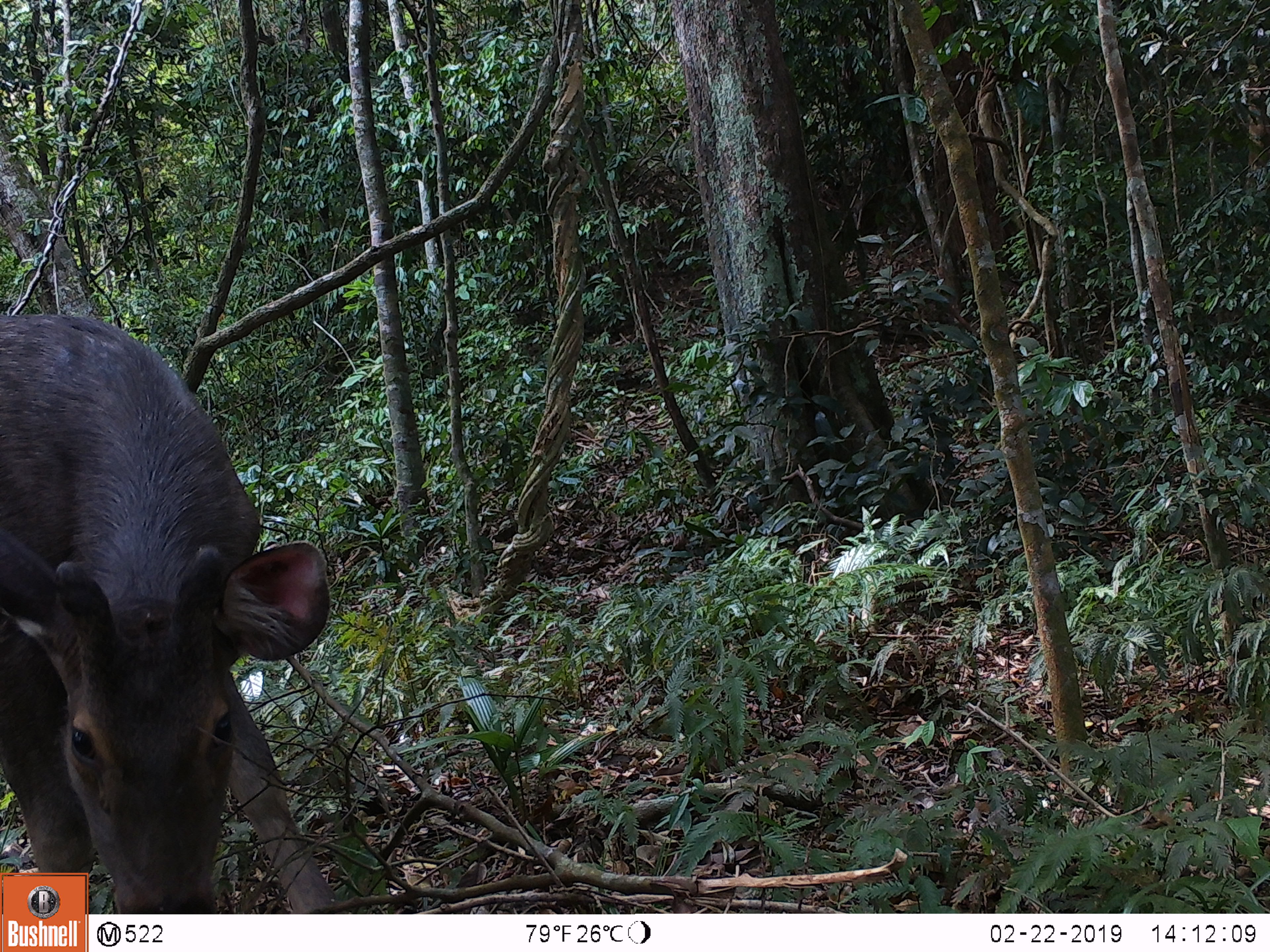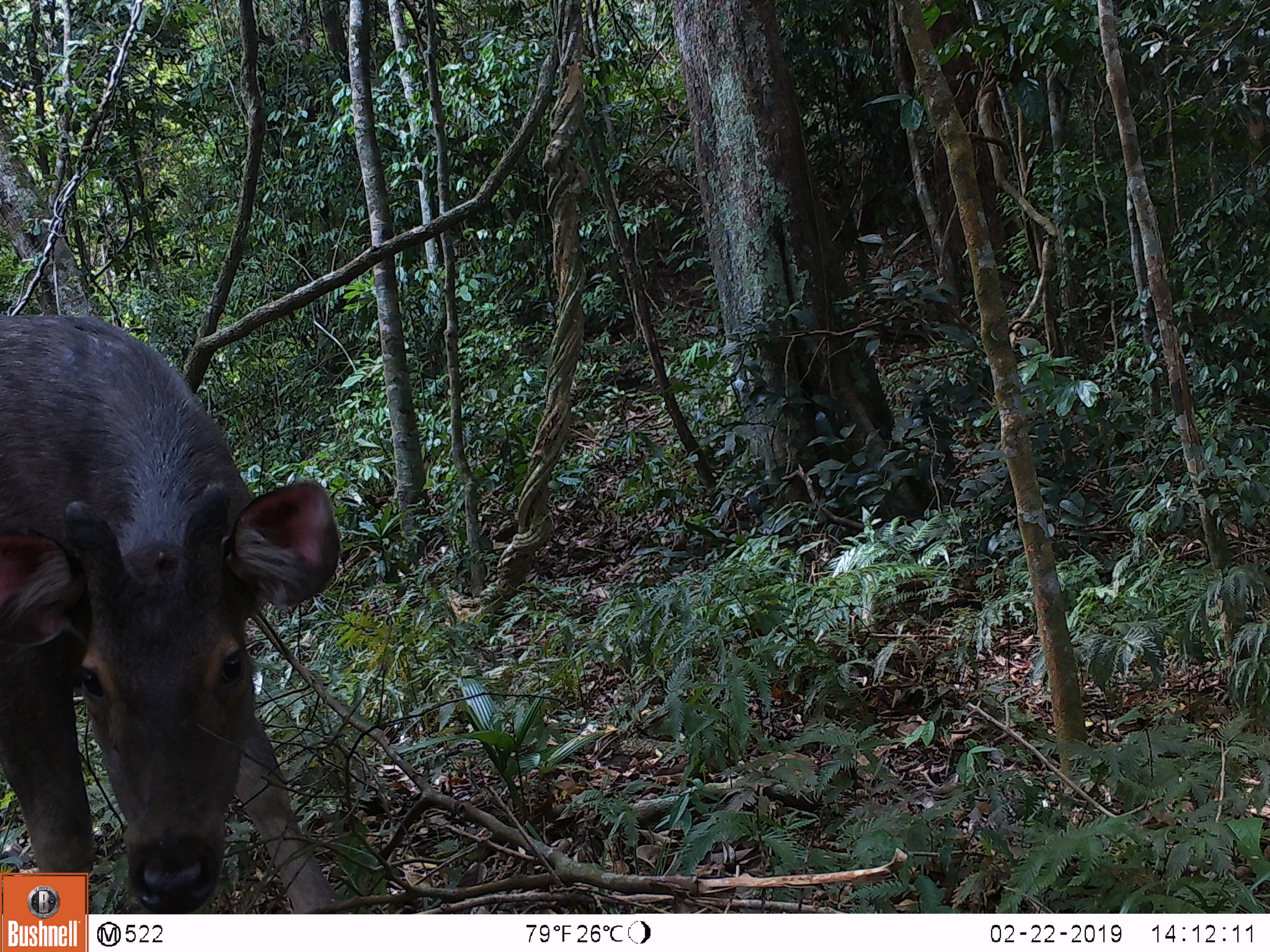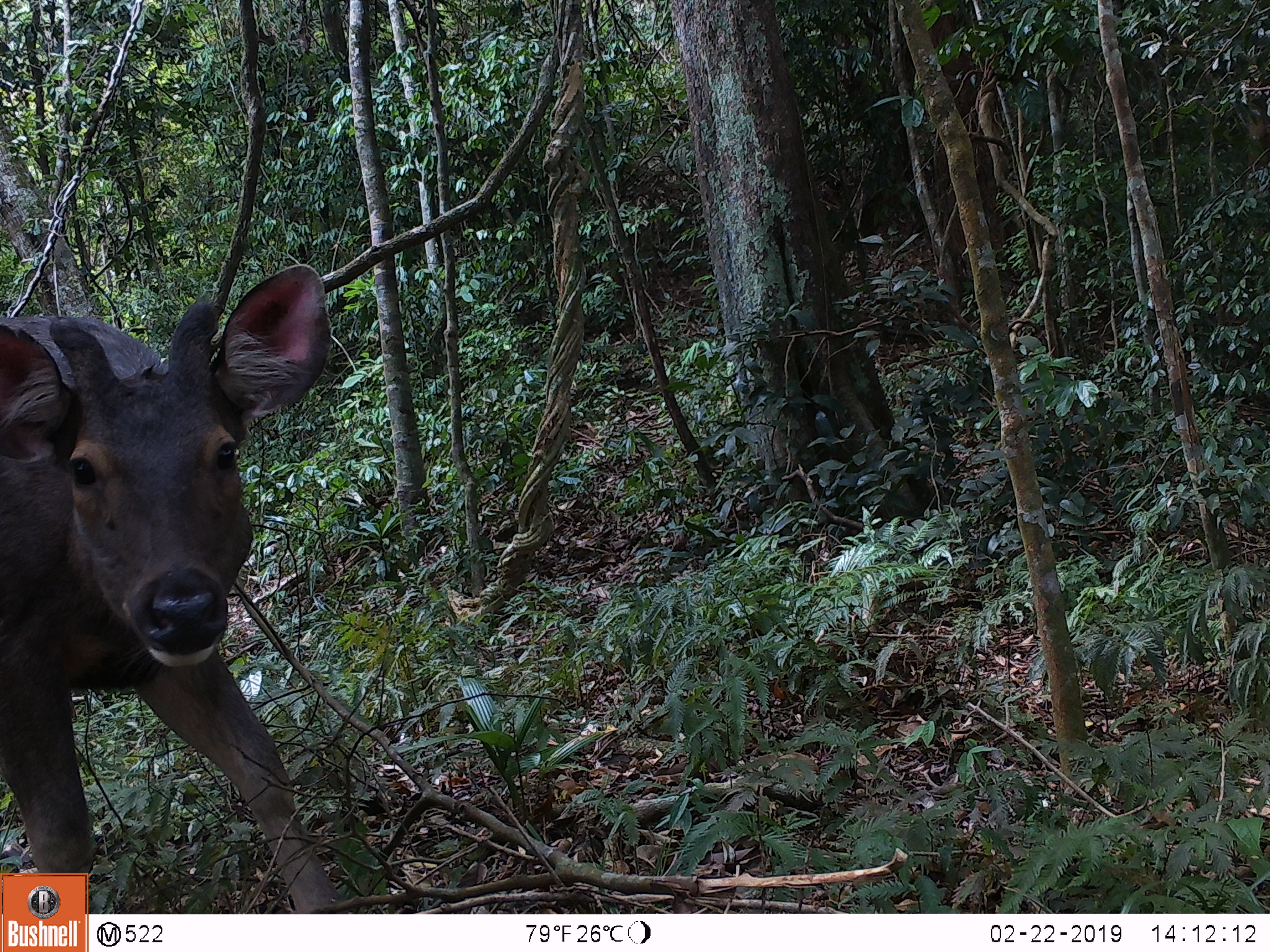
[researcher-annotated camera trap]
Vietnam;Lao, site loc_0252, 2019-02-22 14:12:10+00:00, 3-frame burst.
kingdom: Animalia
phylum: Chordata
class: Mammalia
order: Artiodactyla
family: Cervidae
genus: Rusa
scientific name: Rusa unicolor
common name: sambar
Sambar (Rusa unicolor). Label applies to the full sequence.